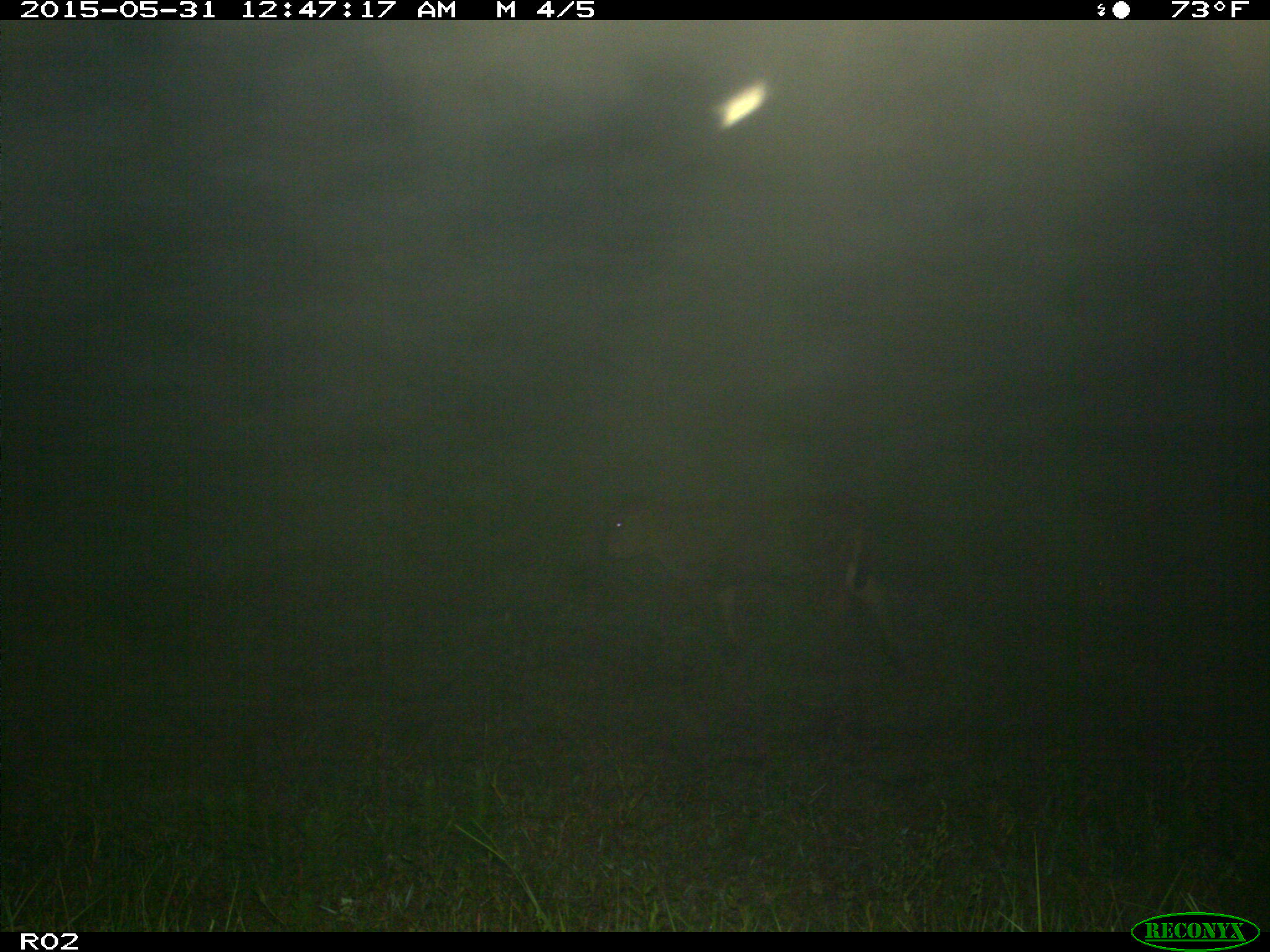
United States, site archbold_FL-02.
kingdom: Animalia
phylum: Chordata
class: Mammalia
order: Artiodactyla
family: Bovidae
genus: Bos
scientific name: Bos taurus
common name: domestic cow